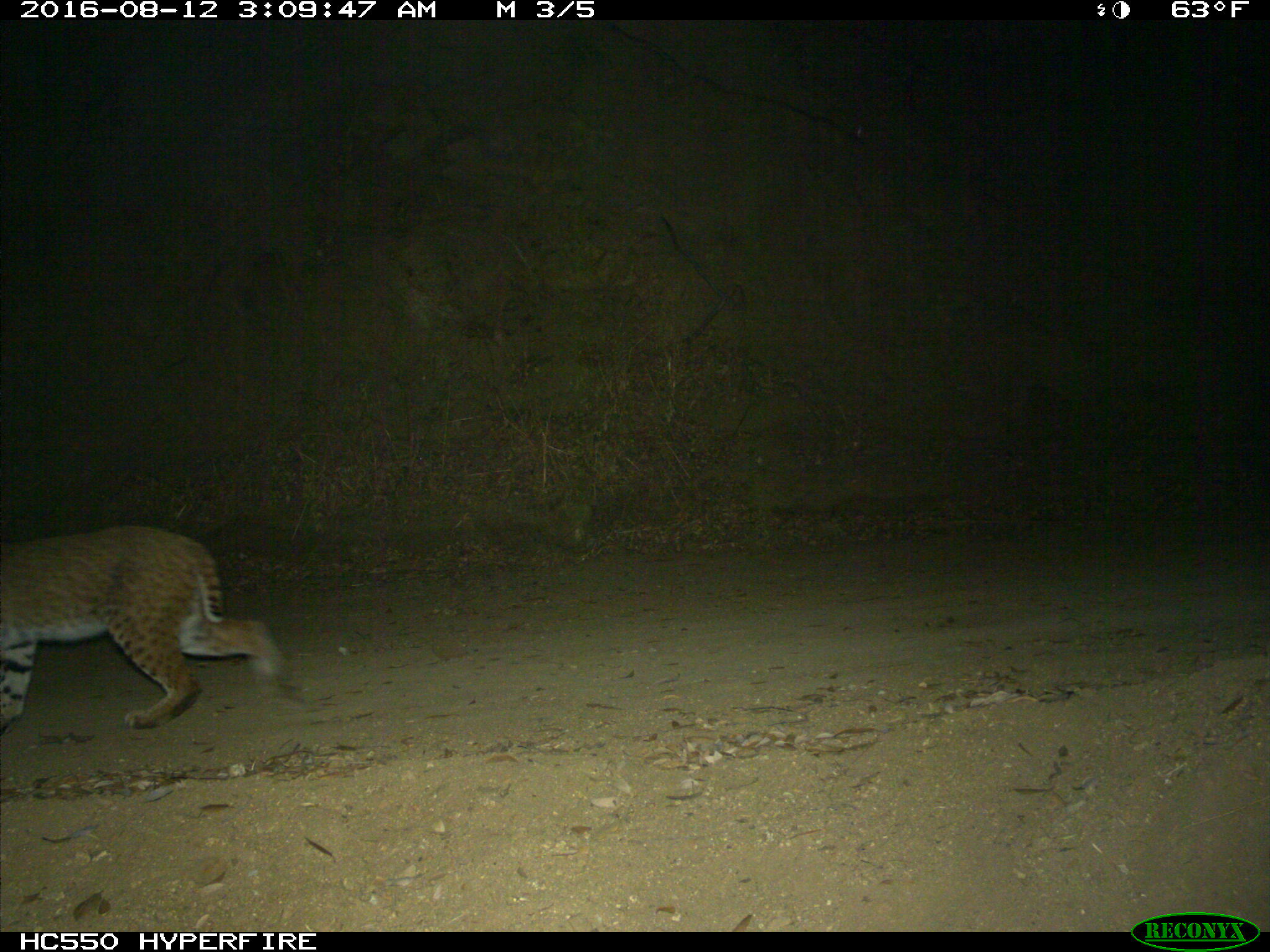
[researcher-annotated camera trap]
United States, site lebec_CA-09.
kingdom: Animalia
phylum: Chordata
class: Mammalia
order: Carnivora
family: Felidae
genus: Lynx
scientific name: Lynx rufus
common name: bobcat